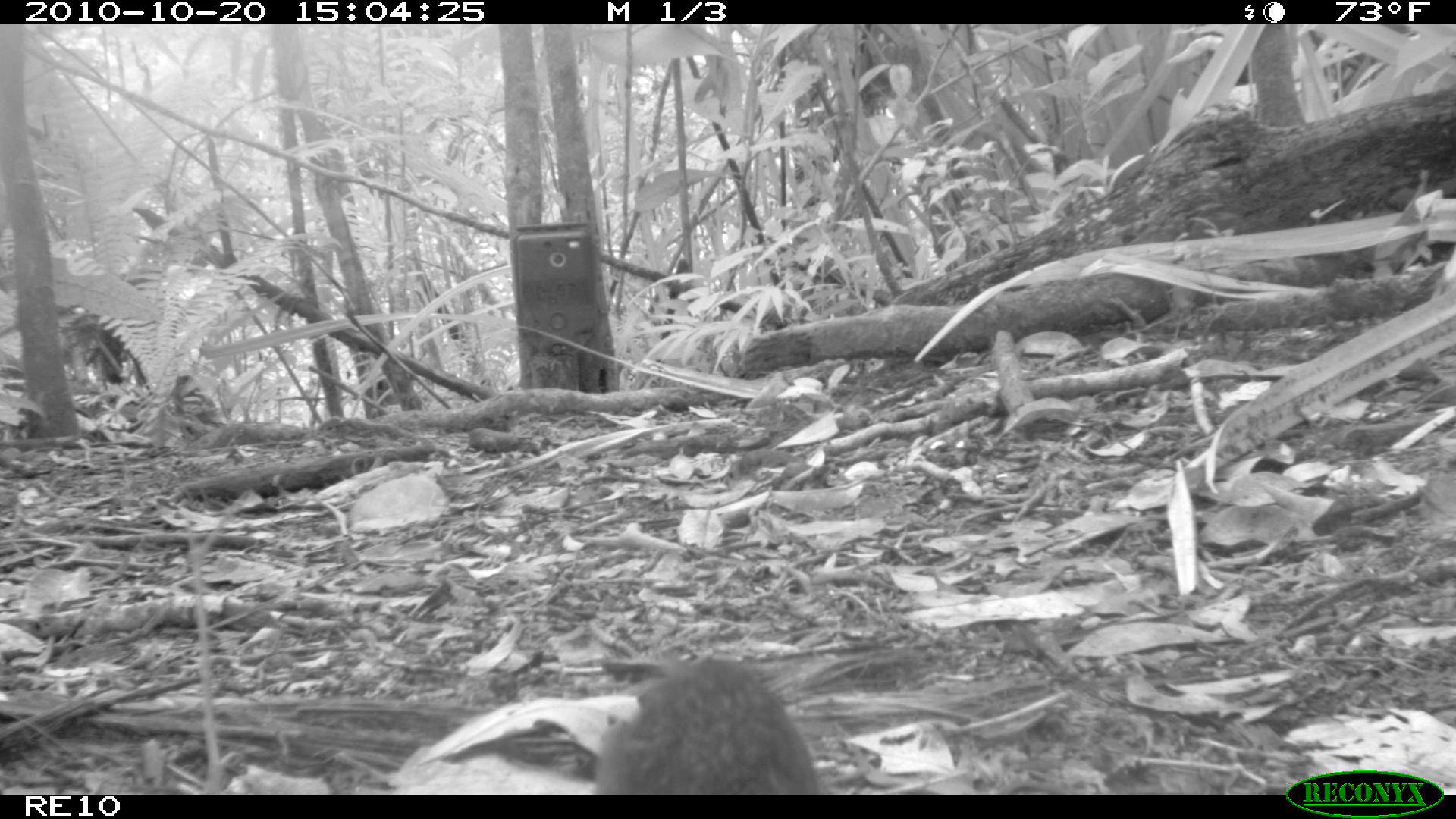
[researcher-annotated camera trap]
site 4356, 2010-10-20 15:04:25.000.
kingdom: Animalia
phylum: Chordata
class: Mammalia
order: Rodentia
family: Muridae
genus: Rattus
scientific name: Rattus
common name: rodent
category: unknown rat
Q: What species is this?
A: Unknown rat (rodent) (Rattus).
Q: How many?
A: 1.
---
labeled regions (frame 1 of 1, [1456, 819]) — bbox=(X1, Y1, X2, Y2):
unknown rat: bbox=(589, 650, 823, 795)